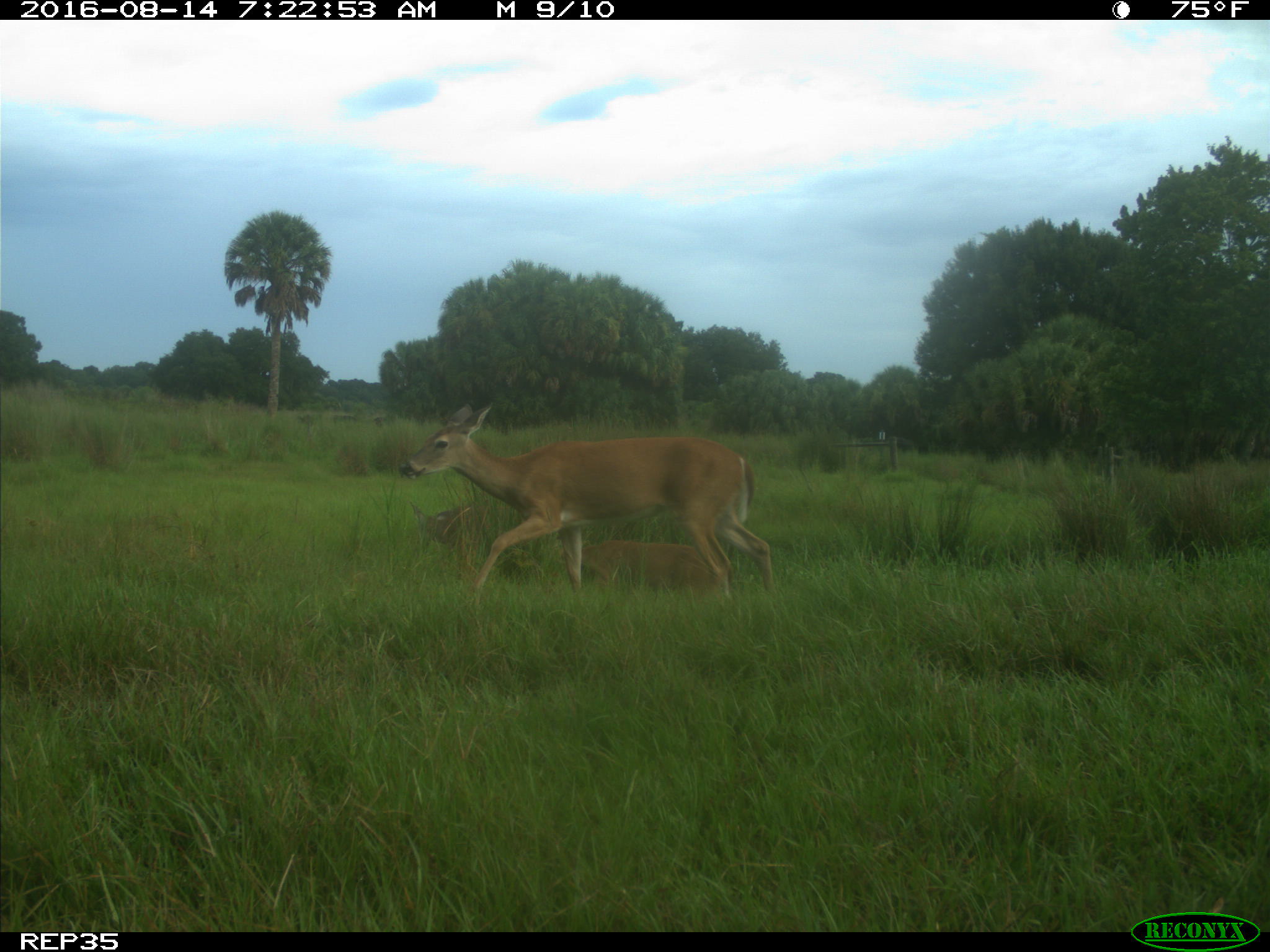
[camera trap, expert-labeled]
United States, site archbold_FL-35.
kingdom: Animalia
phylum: Chordata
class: Mammalia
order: Artiodactyla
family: Cervidae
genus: Odocoileus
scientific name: Odocoileus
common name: deer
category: unidentified deer